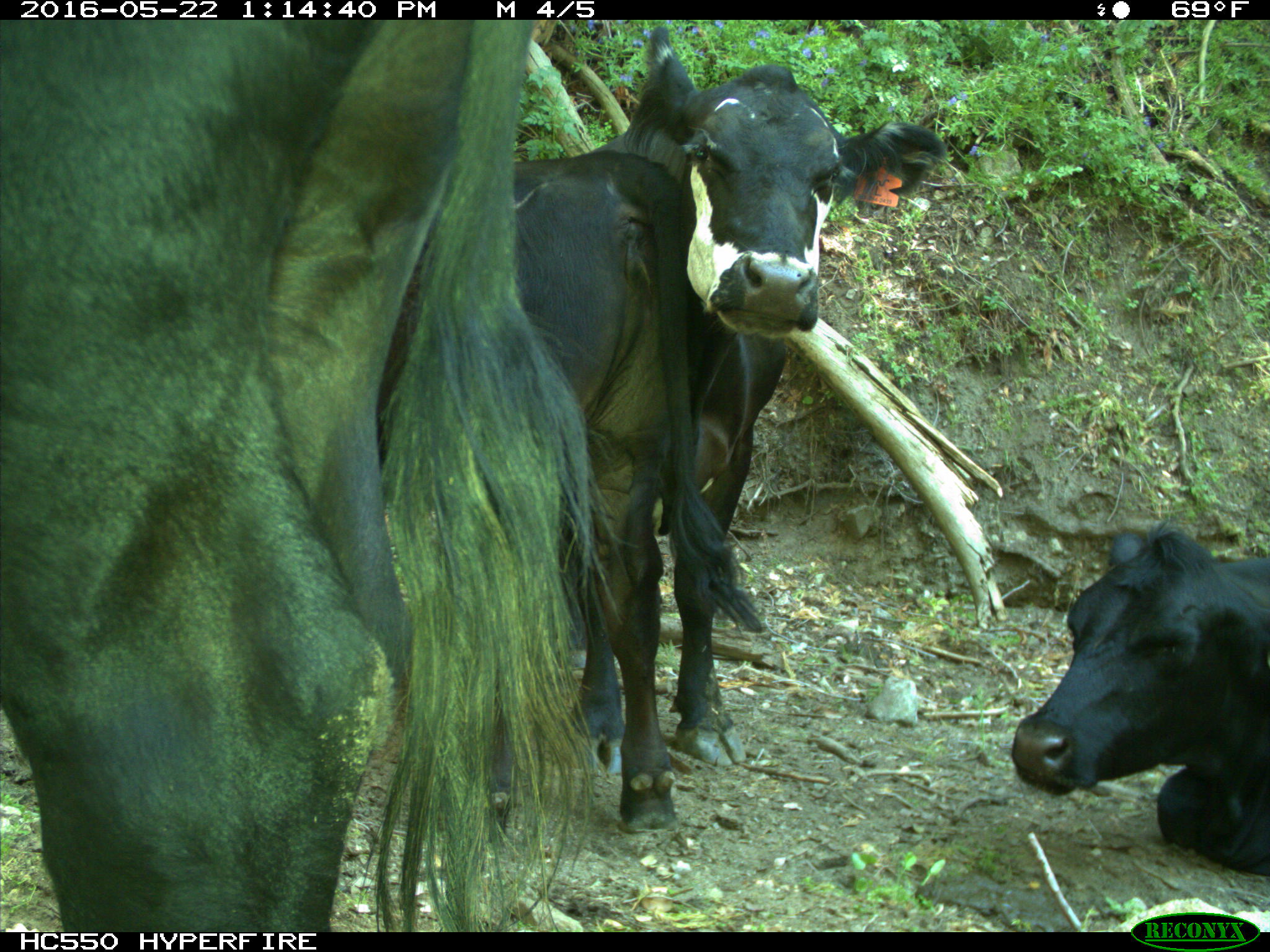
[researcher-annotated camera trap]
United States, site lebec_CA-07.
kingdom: Animalia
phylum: Chordata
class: Mammalia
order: Artiodactyla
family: Bovidae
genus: Bos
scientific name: Bos taurus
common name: domestic cow